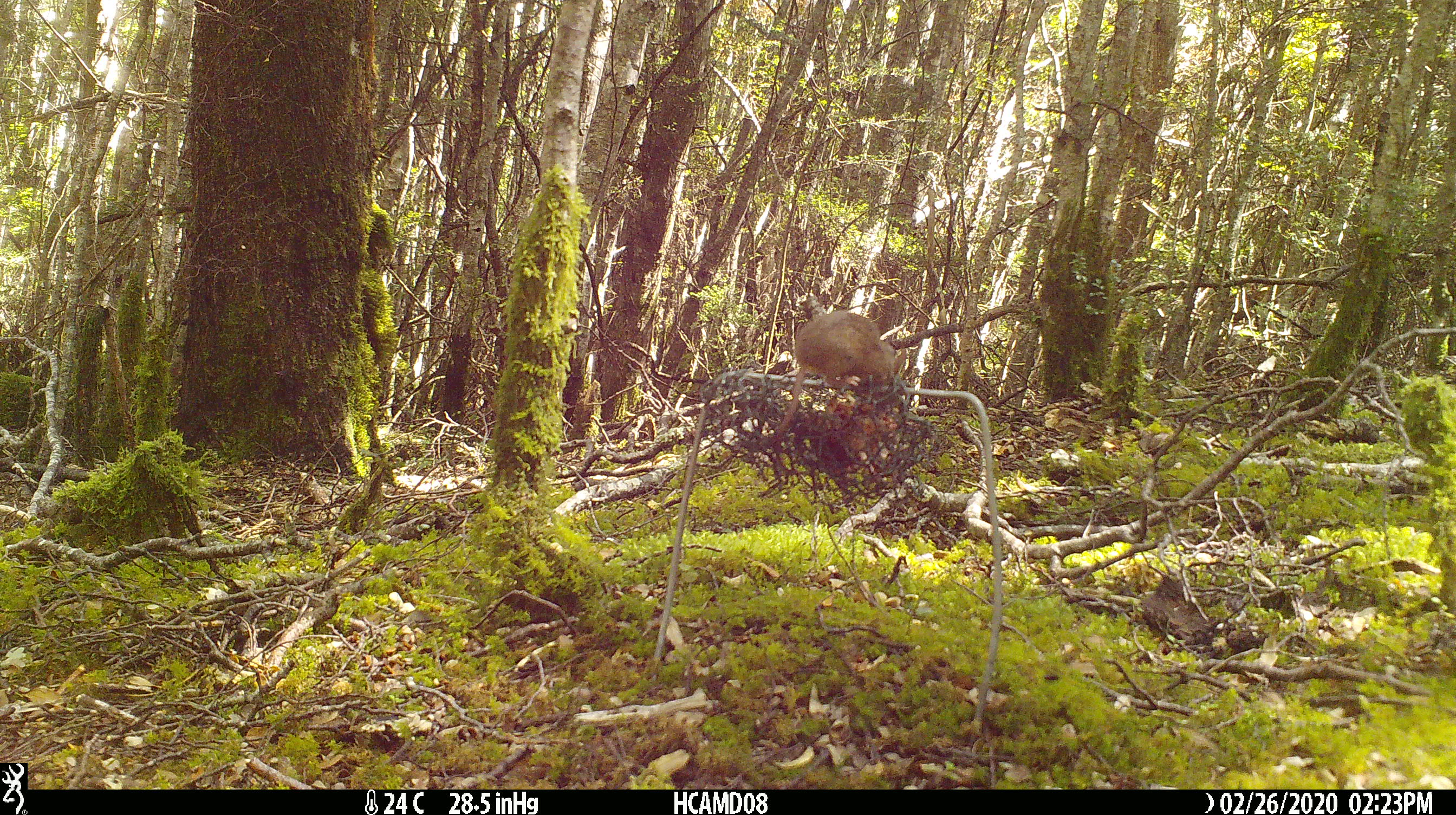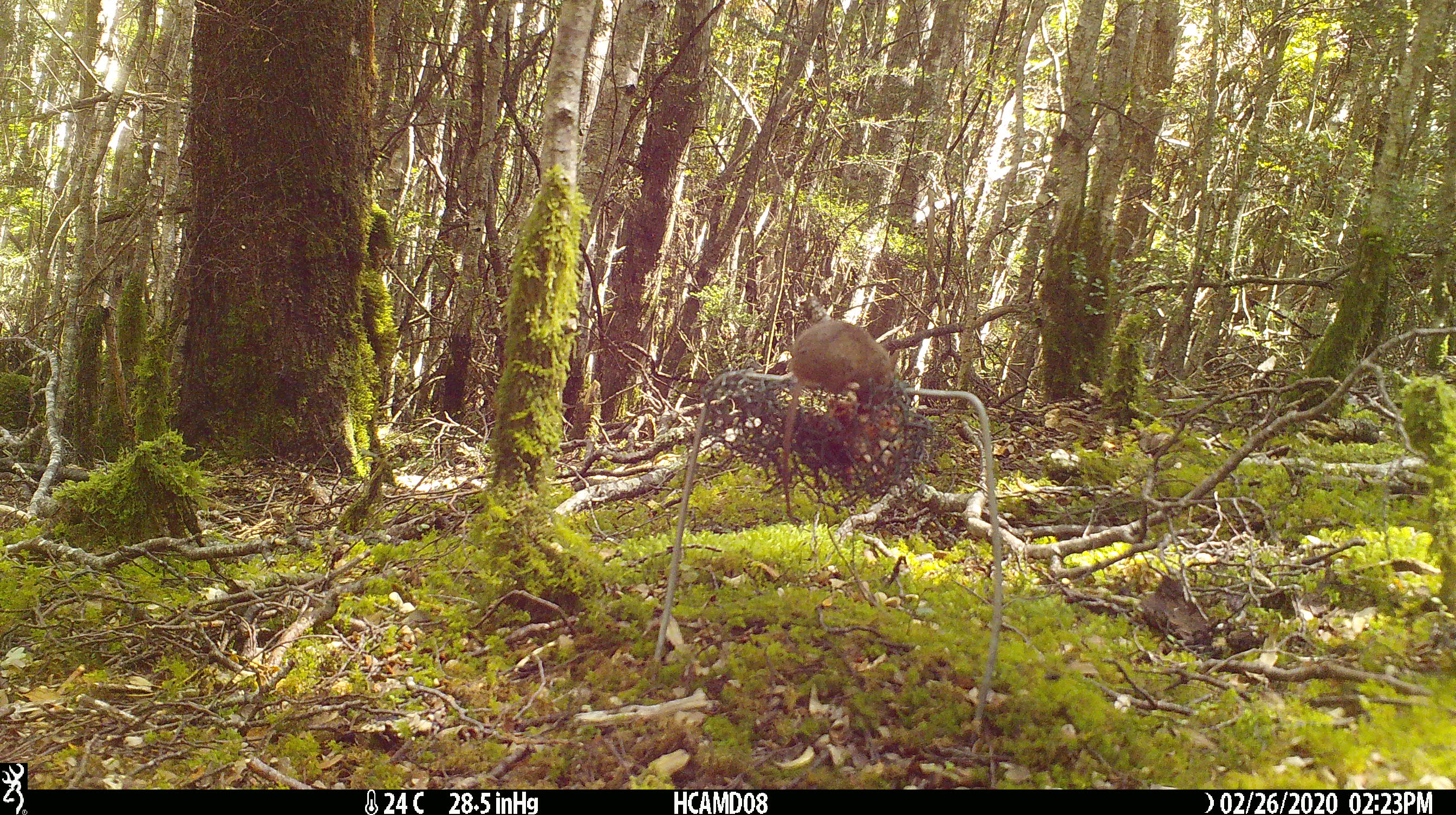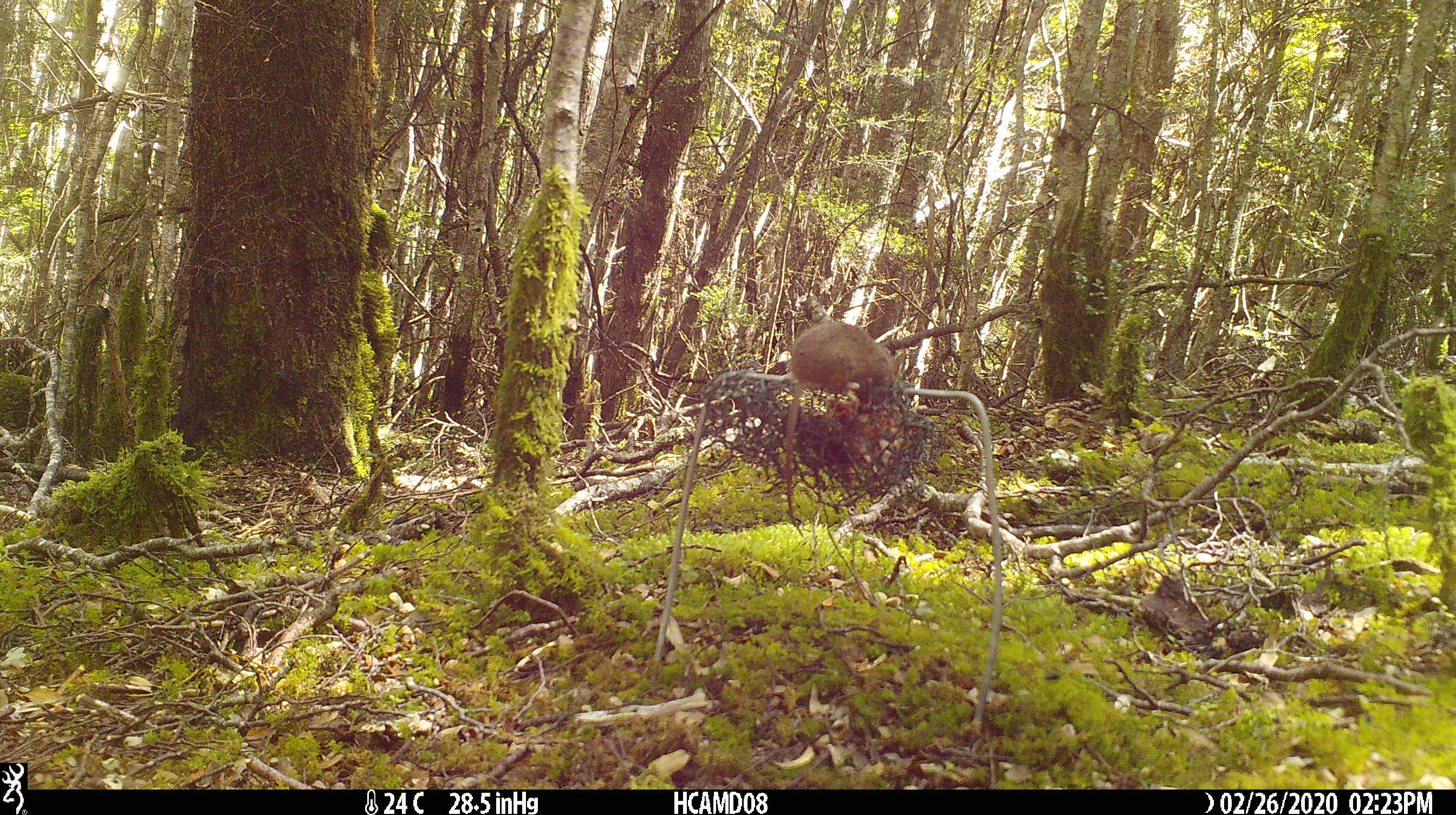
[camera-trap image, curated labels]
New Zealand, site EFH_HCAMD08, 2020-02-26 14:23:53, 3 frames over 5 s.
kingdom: Animalia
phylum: Chordata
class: Mammalia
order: Rodentia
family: Muridae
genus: Mus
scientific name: Mus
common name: mouse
Mouse (Mus).